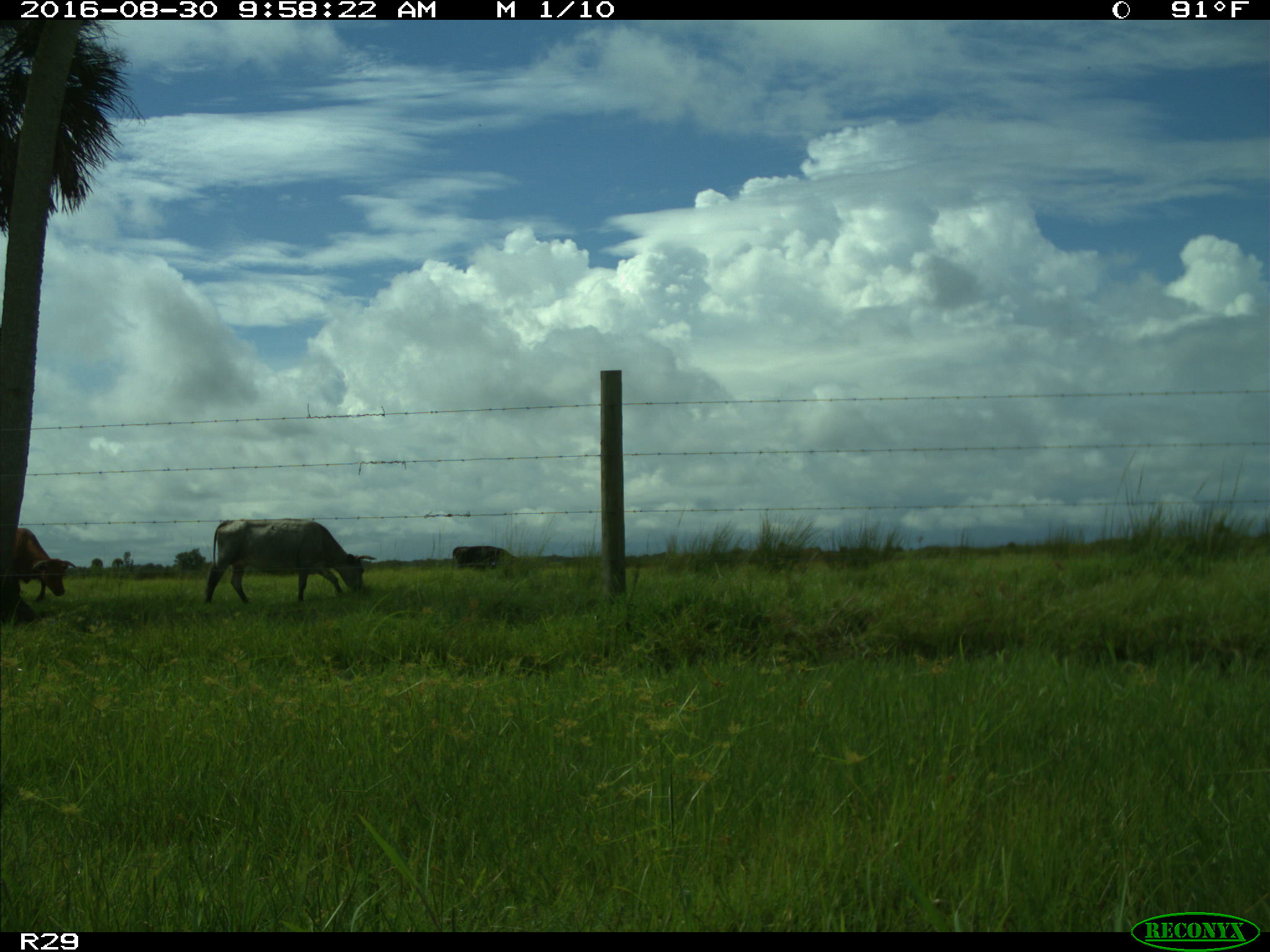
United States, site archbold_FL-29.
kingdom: Animalia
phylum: Chordata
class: Mammalia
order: Artiodactyla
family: Bovidae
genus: Bos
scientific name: Bos taurus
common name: domestic cow